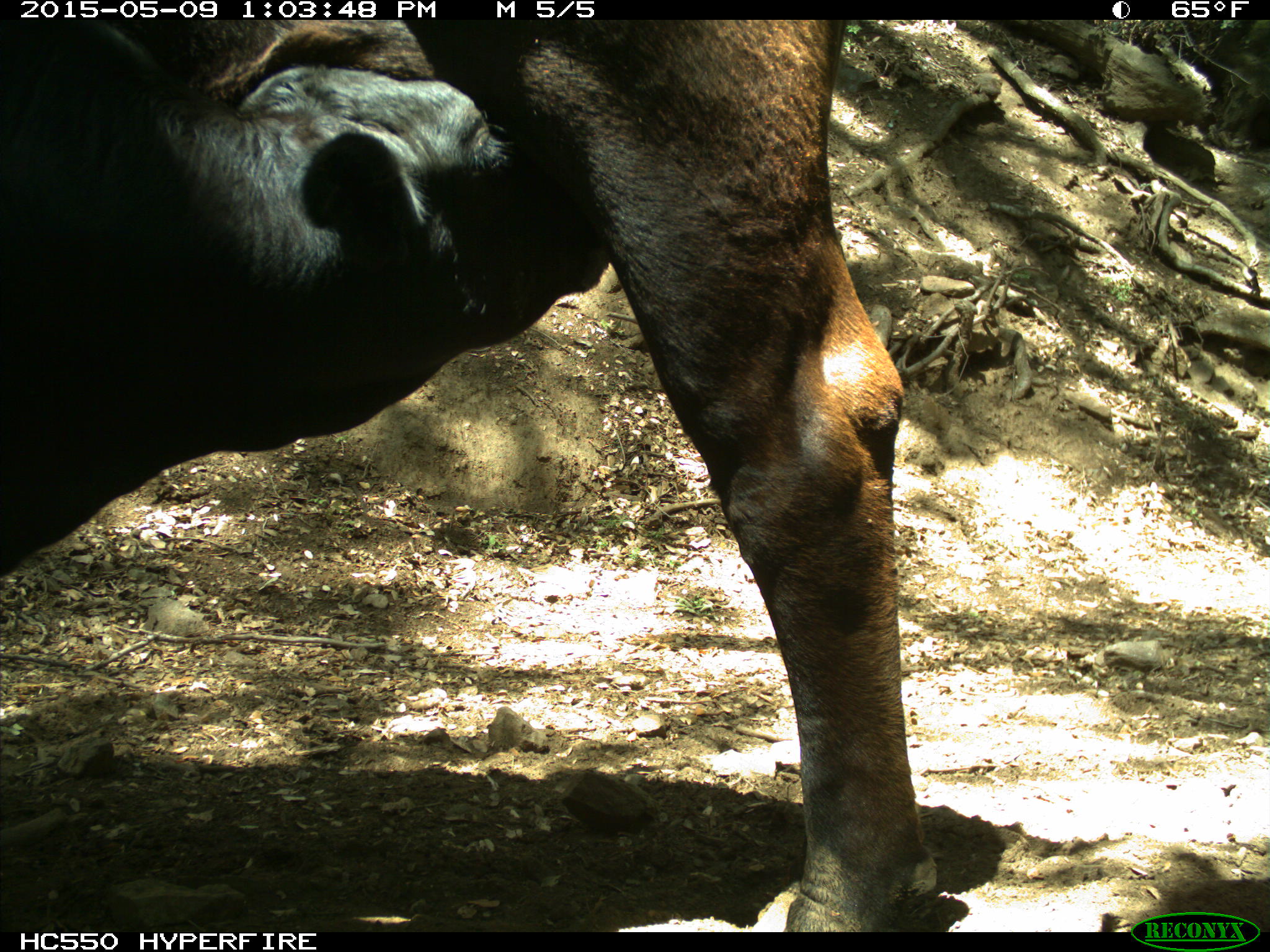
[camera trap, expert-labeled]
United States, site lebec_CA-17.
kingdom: Animalia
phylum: Chordata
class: Mammalia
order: Artiodactyla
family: Bovidae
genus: Bos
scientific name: Bos taurus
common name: domestic cow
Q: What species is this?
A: Bos taurus (domestic cow).